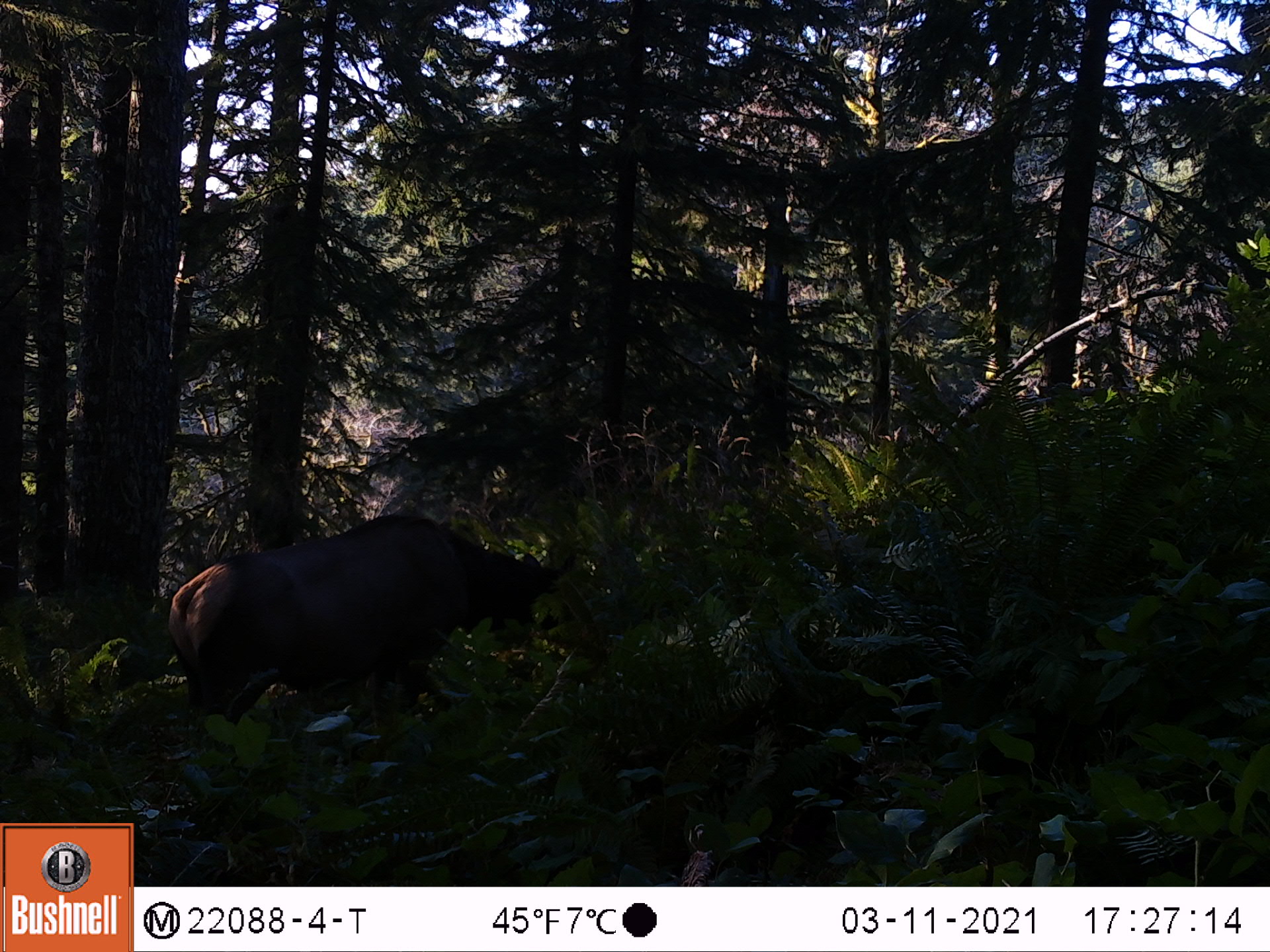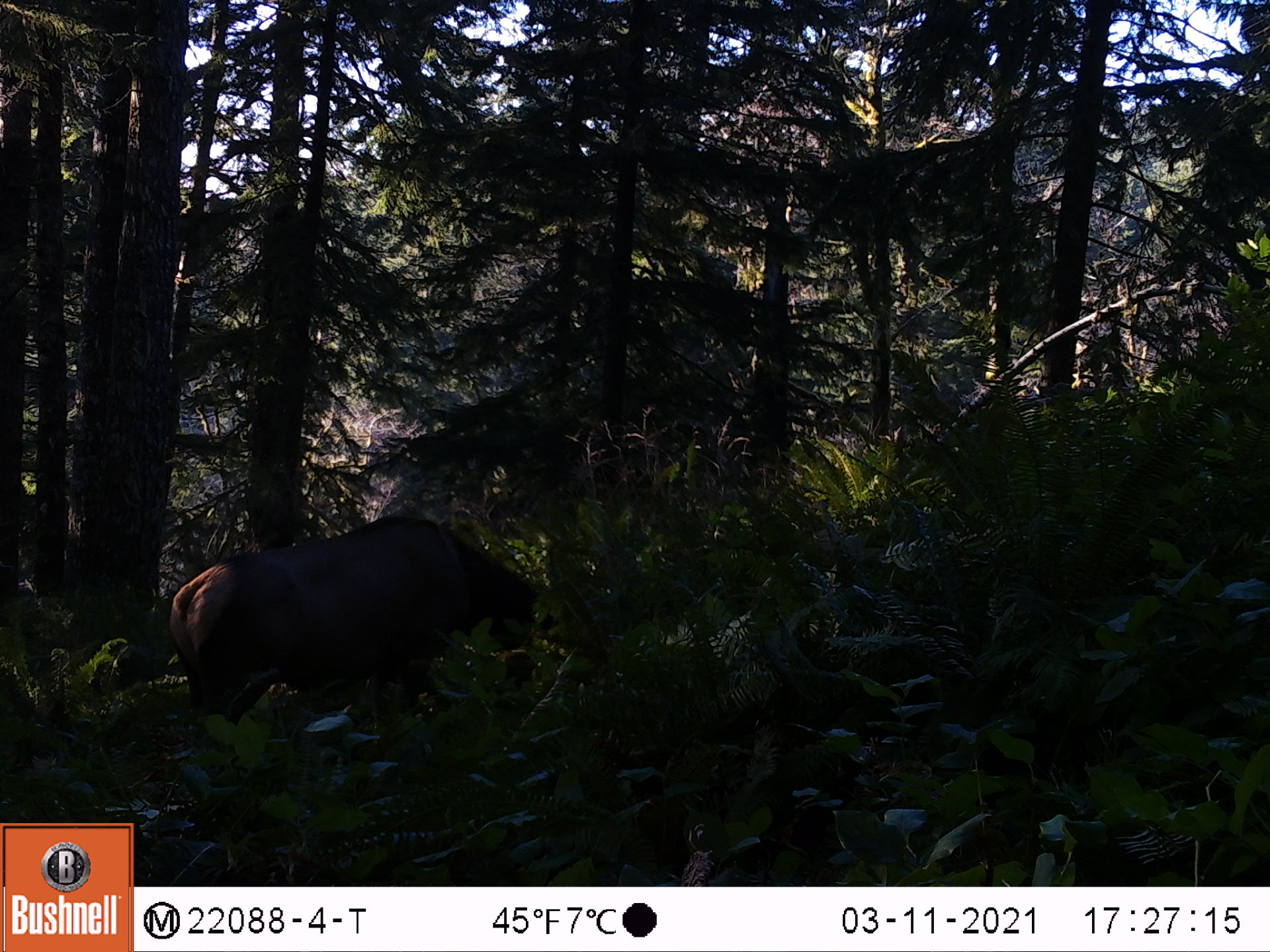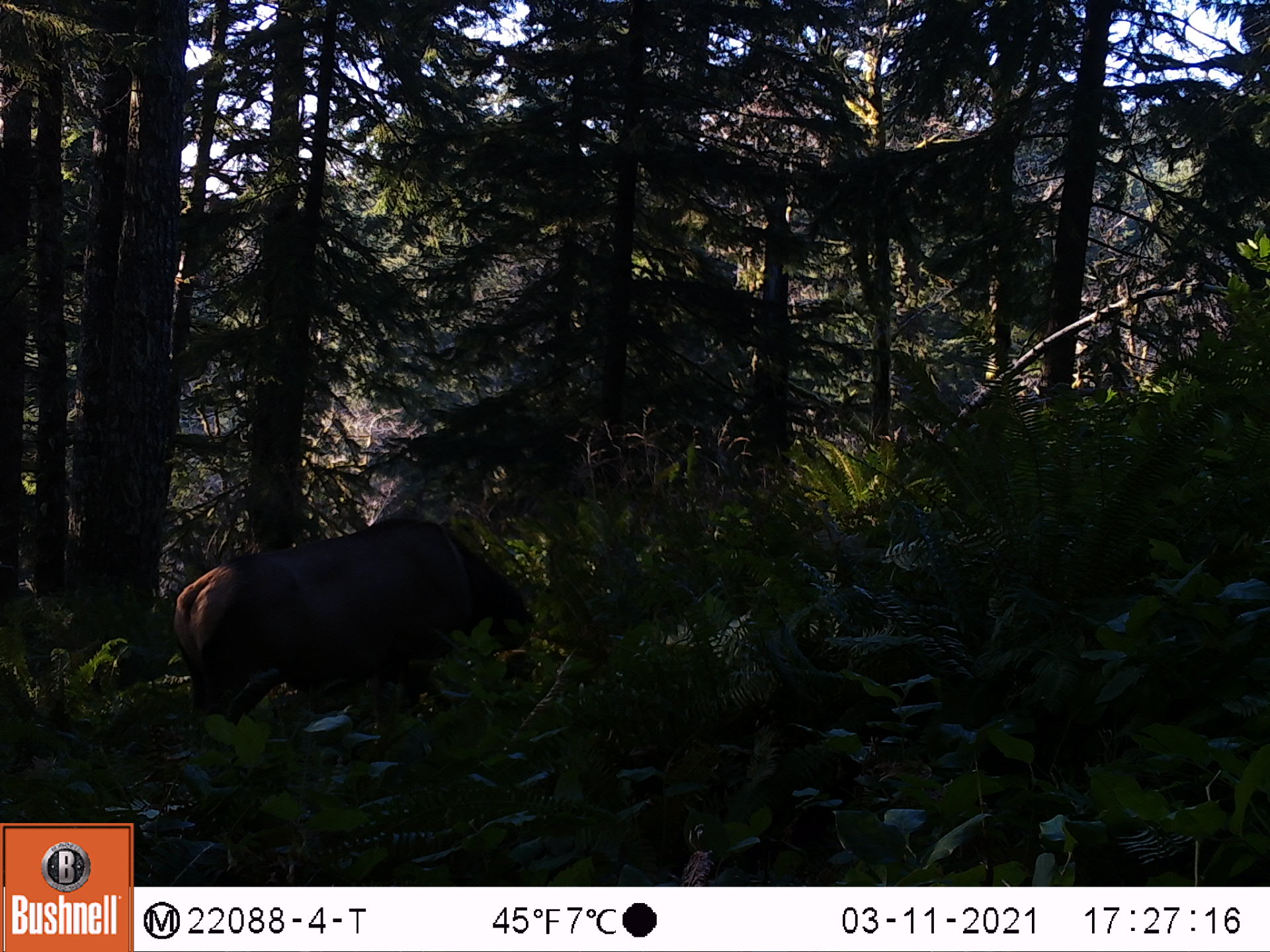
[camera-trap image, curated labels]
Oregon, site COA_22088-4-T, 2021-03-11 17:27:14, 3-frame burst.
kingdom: Animalia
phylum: Chordata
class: Mammalia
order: Artiodactyla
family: Cervidae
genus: Cervus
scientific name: Cervus canadensis roosevelti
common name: roosevelt elk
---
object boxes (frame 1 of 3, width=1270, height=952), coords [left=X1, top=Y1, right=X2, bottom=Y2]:
roosevelt elk: [left=147, top=499, right=611, bottom=799]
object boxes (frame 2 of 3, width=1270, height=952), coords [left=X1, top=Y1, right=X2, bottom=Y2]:
roosevelt elk: [left=129, top=492, right=607, bottom=810]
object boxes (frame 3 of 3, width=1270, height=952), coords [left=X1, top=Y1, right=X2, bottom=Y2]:
roosevelt elk: [left=139, top=487, right=599, bottom=803]